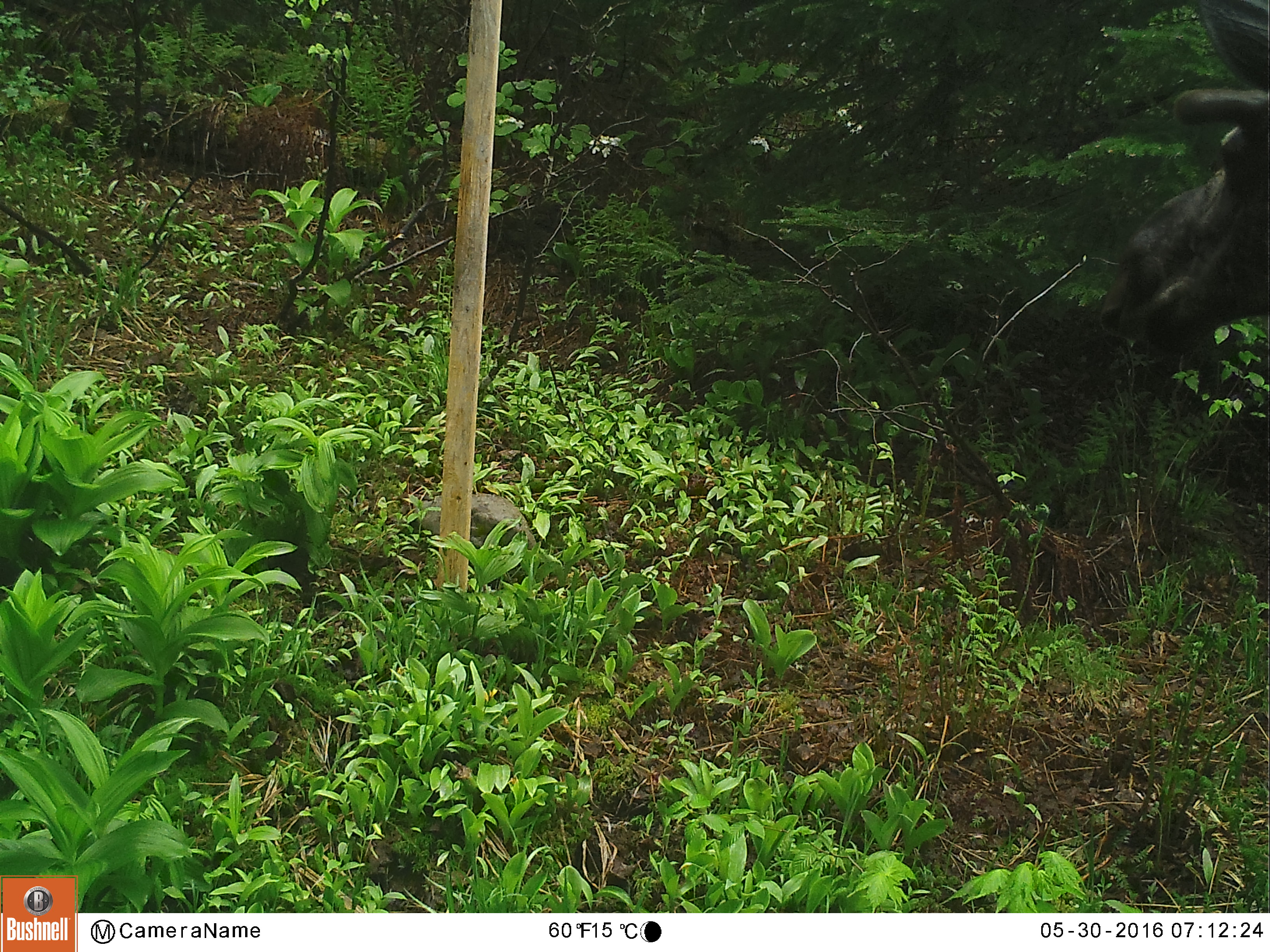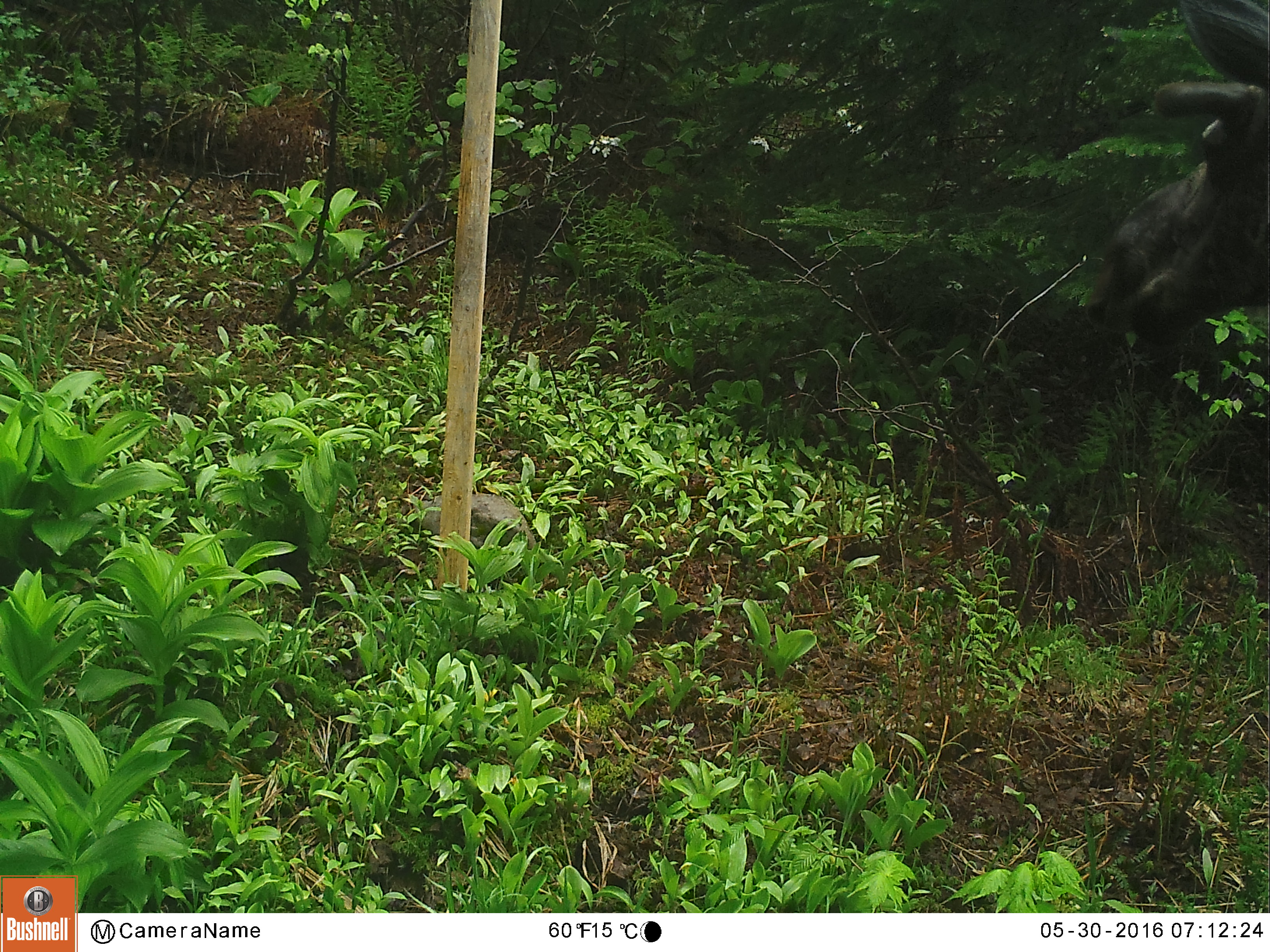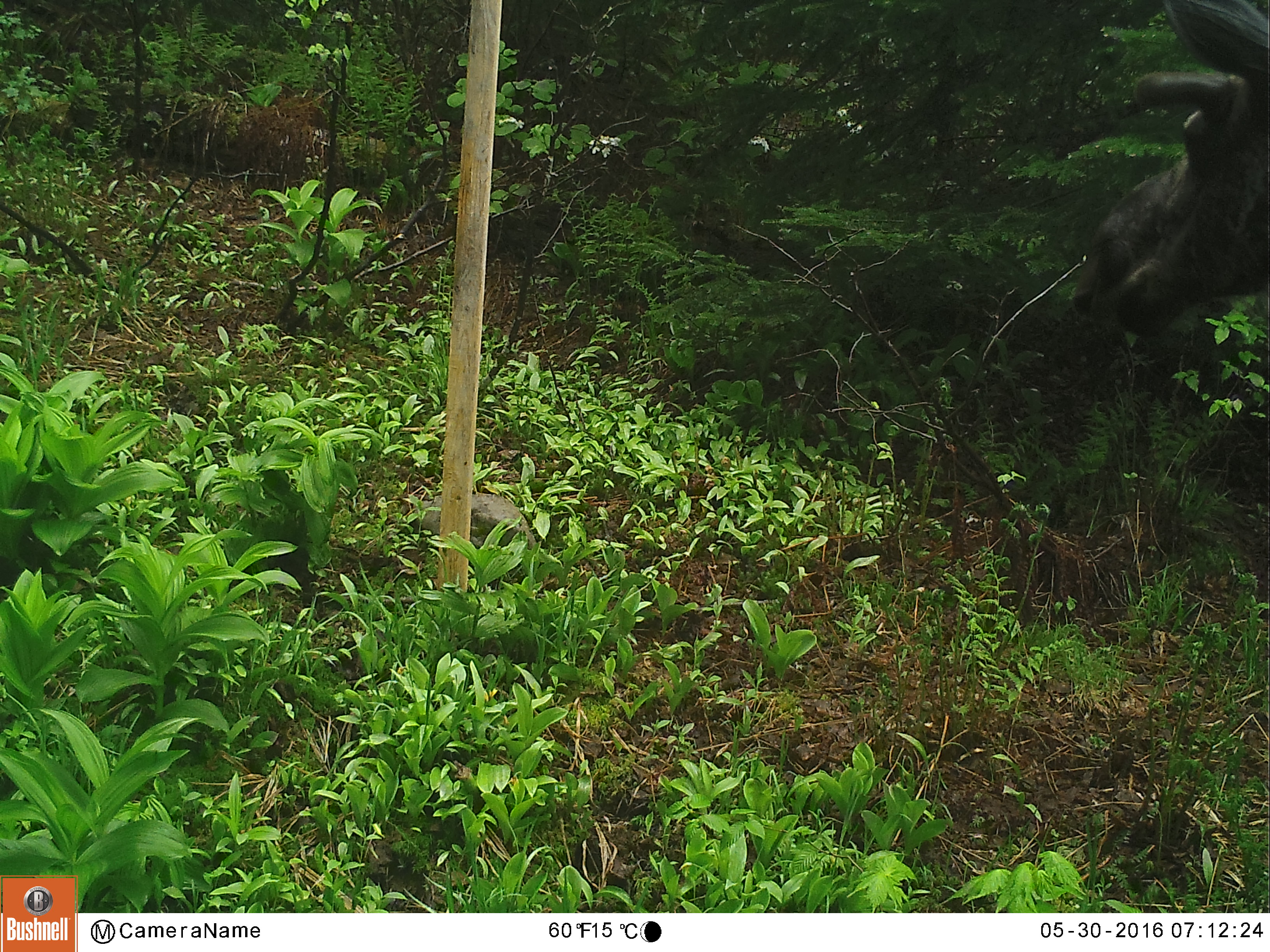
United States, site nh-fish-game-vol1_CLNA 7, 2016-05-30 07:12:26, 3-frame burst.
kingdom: Animalia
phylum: Chordata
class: Mammalia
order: Artiodactyla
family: Cervidae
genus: Alces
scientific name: Alces alces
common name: moose